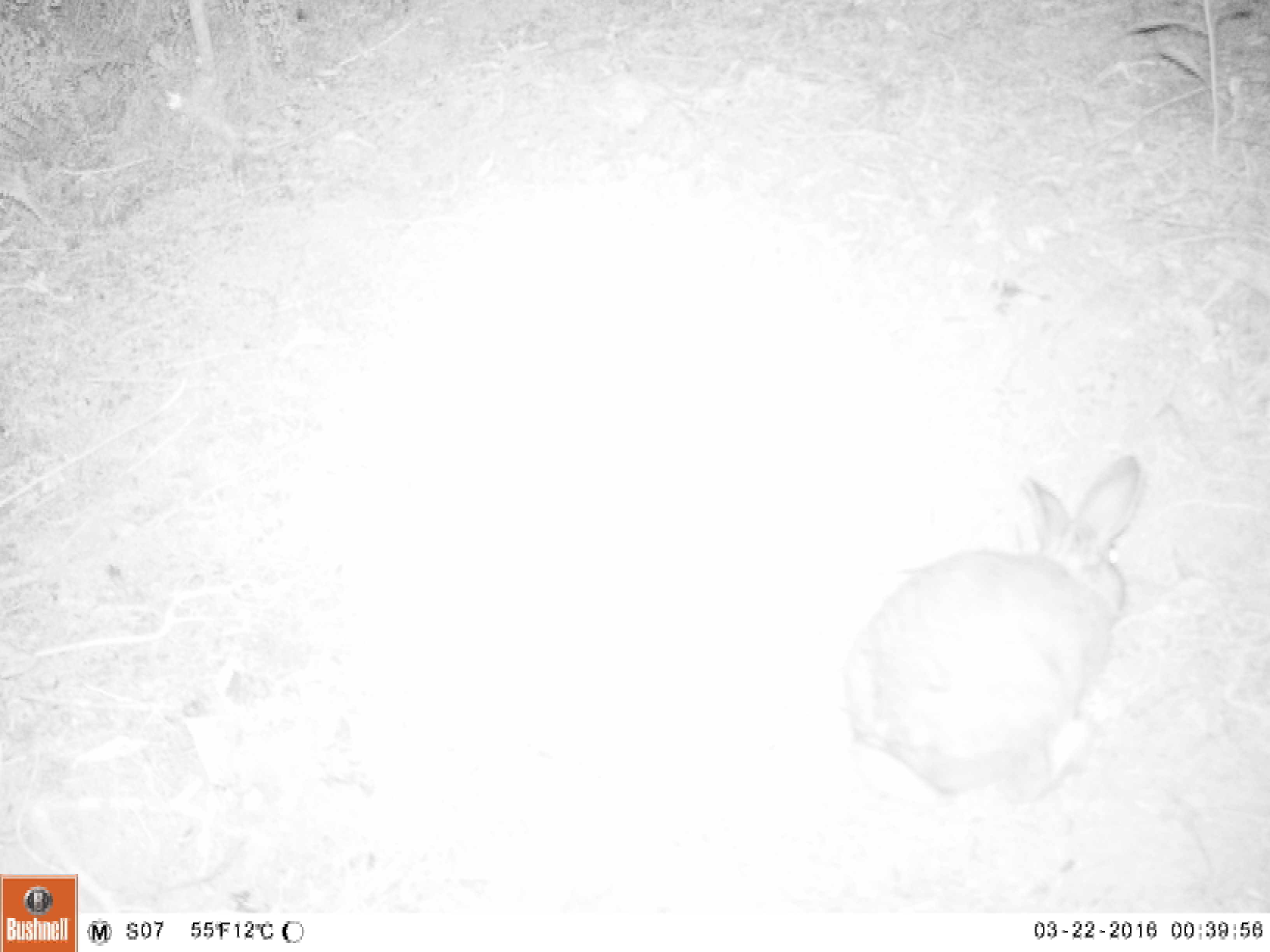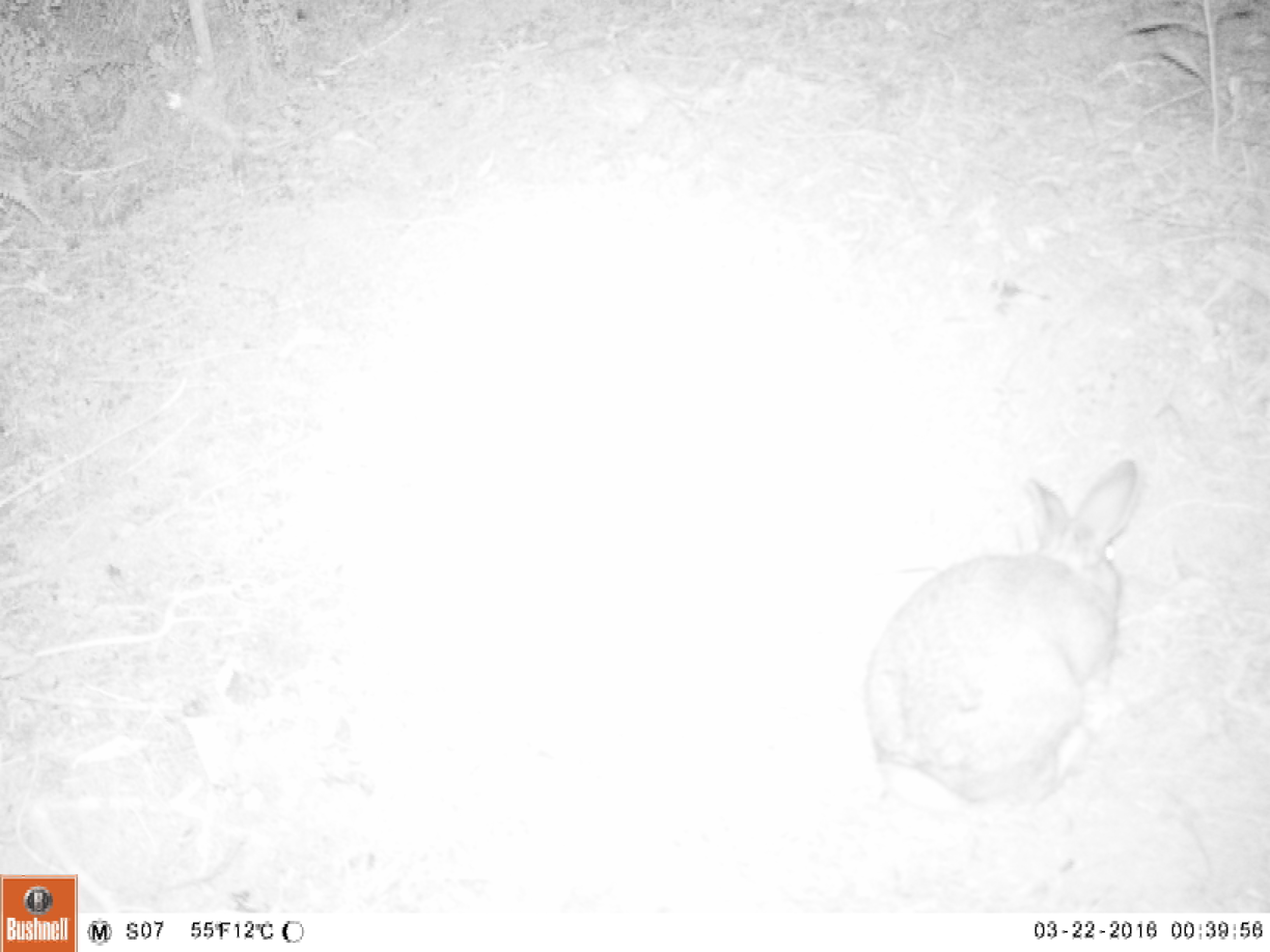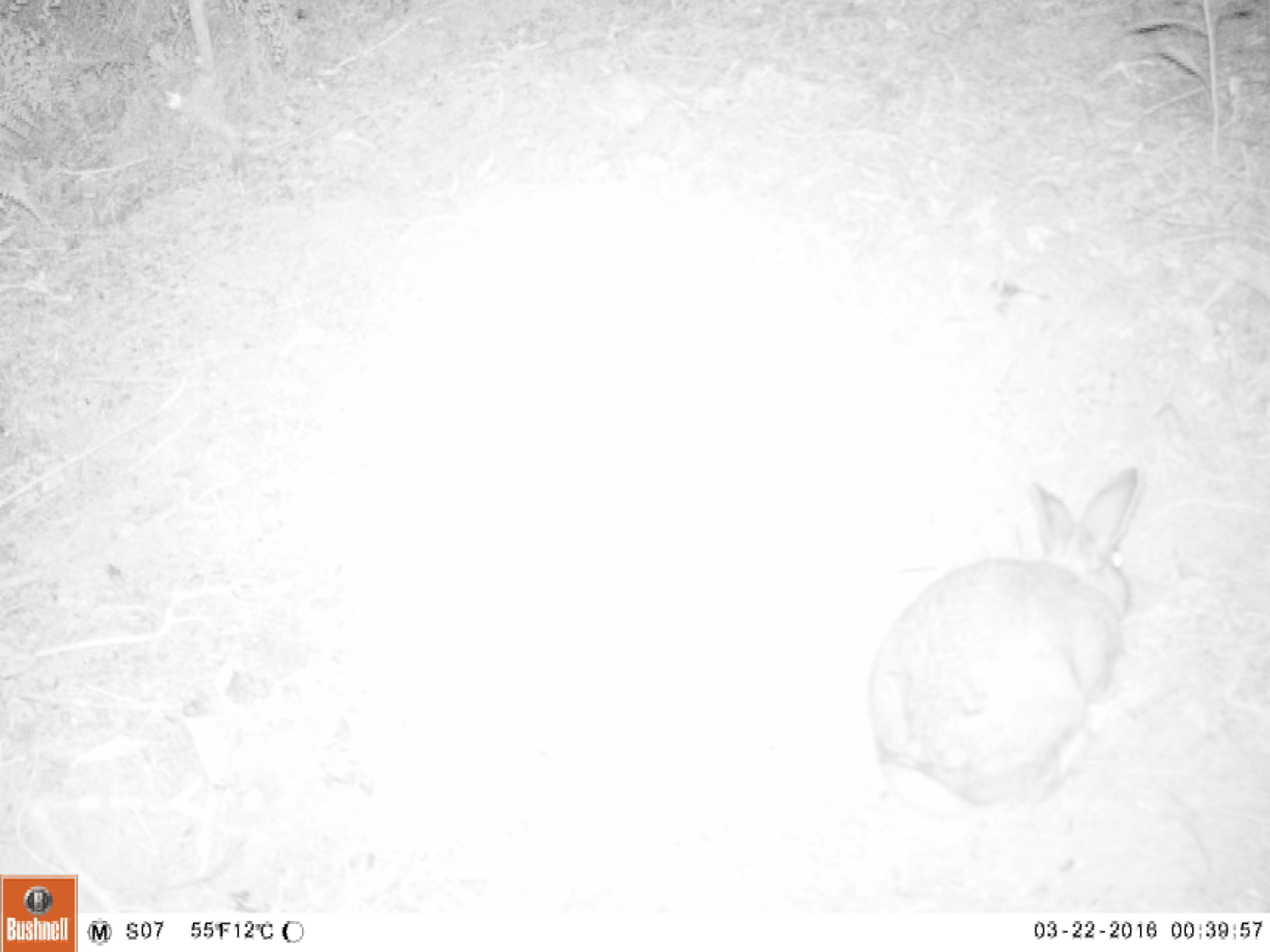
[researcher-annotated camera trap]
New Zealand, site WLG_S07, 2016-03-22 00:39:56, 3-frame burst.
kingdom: Animalia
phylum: Chordata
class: Mammalia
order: Lagomorpha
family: Leporidae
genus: Oryctolagus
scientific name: Oryctolagus cuniculus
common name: european rabbit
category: rabbit